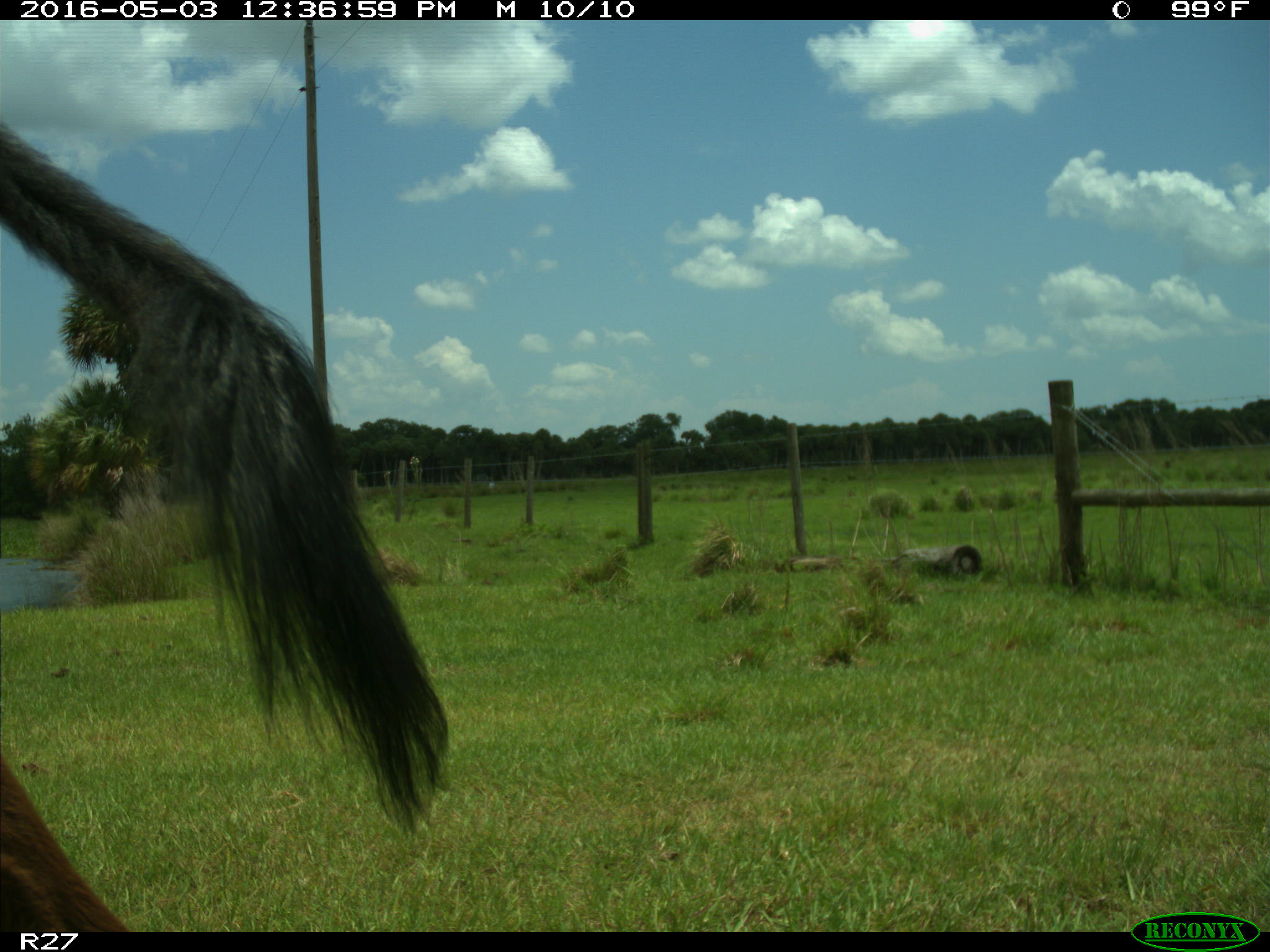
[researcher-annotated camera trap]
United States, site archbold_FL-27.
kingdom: Animalia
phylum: Chordata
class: Mammalia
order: Artiodactyla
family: Bovidae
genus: Bos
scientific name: Bos taurus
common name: domestic cow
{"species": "Bos taurus (domestic cow)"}